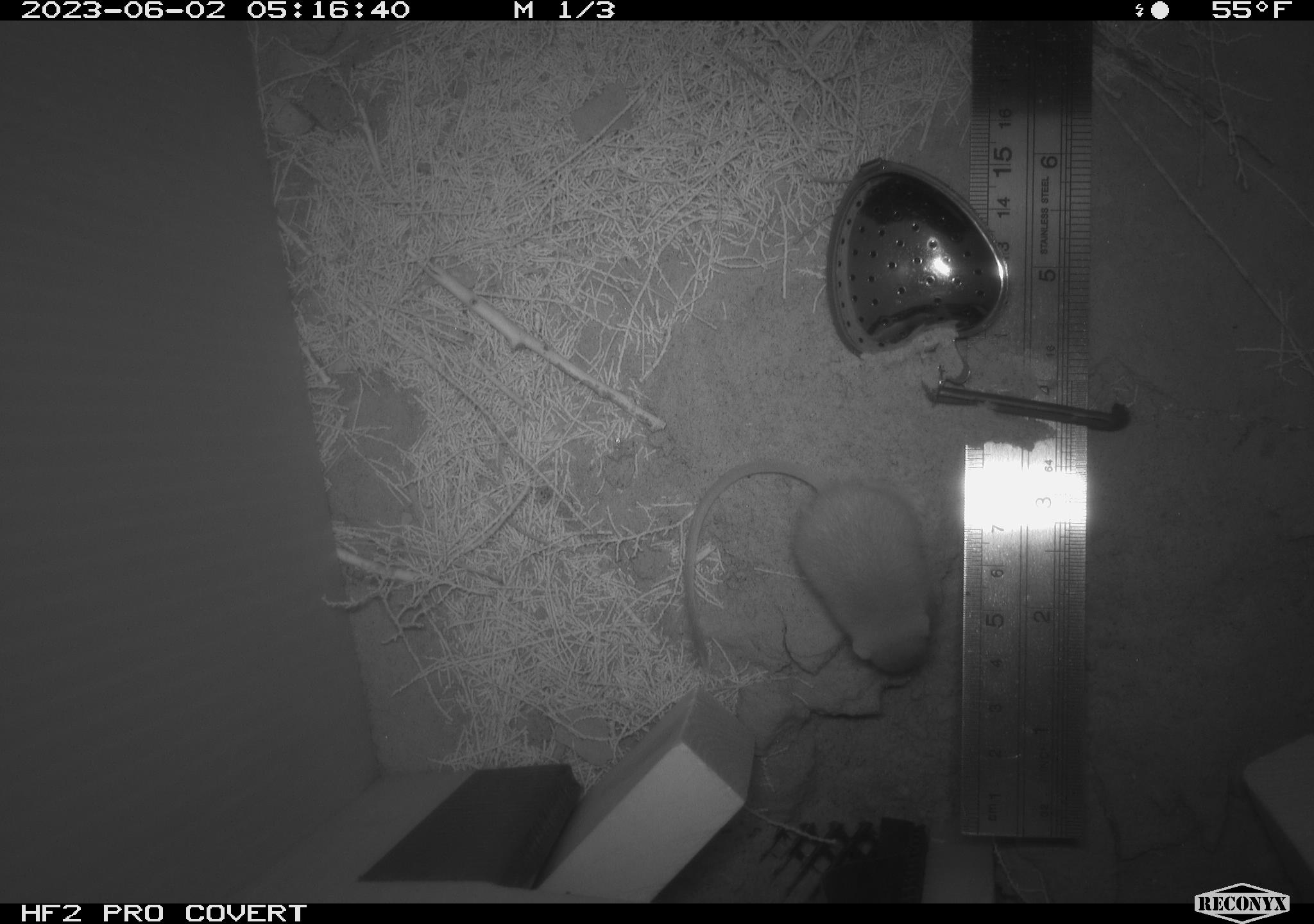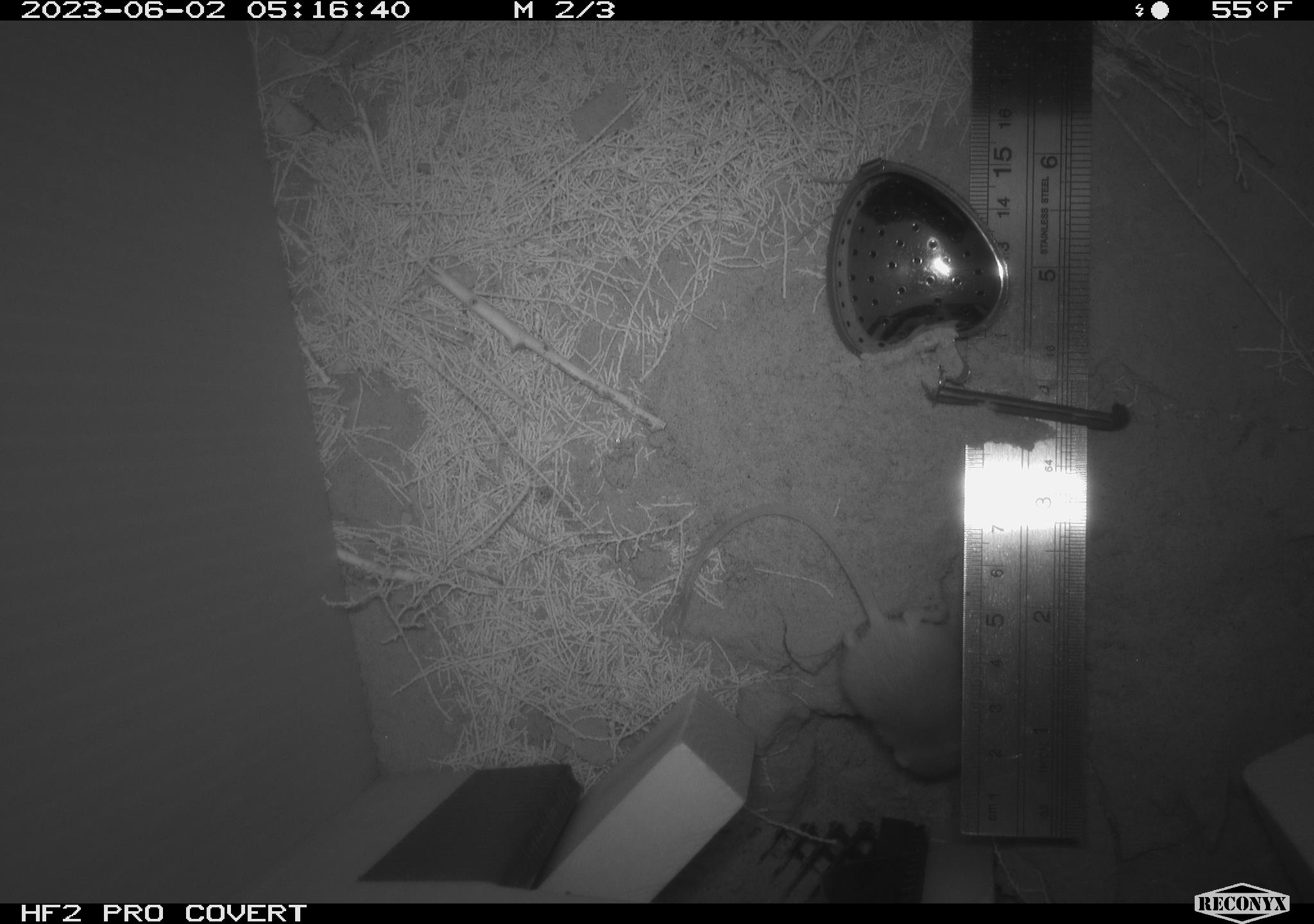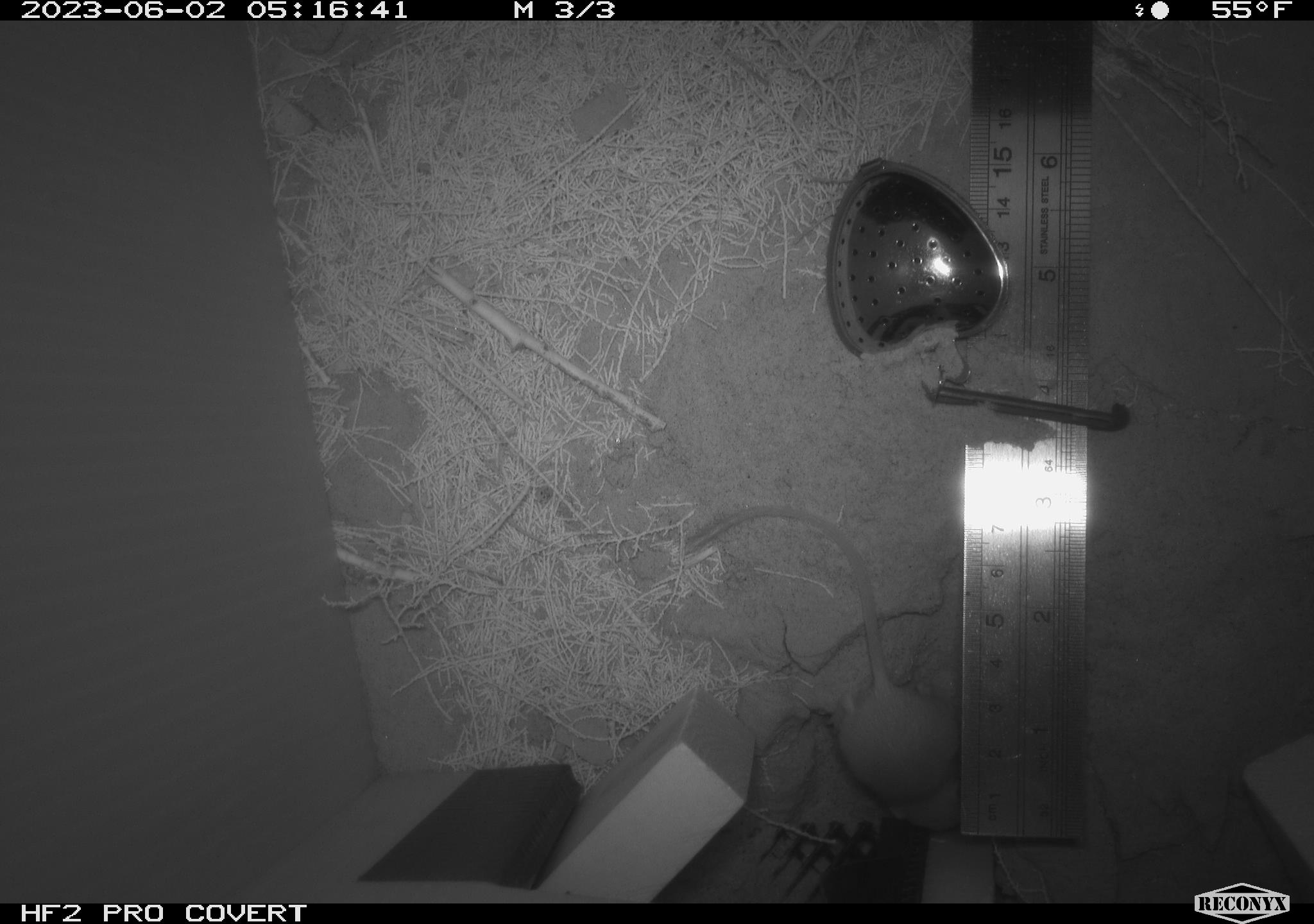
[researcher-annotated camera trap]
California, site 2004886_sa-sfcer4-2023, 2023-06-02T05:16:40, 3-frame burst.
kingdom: Animalia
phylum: Chordata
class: Mammalia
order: Rodentia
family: Heteromyidae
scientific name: Heteromyidae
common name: kangaroo rats and pocket mice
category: heteromyidae family